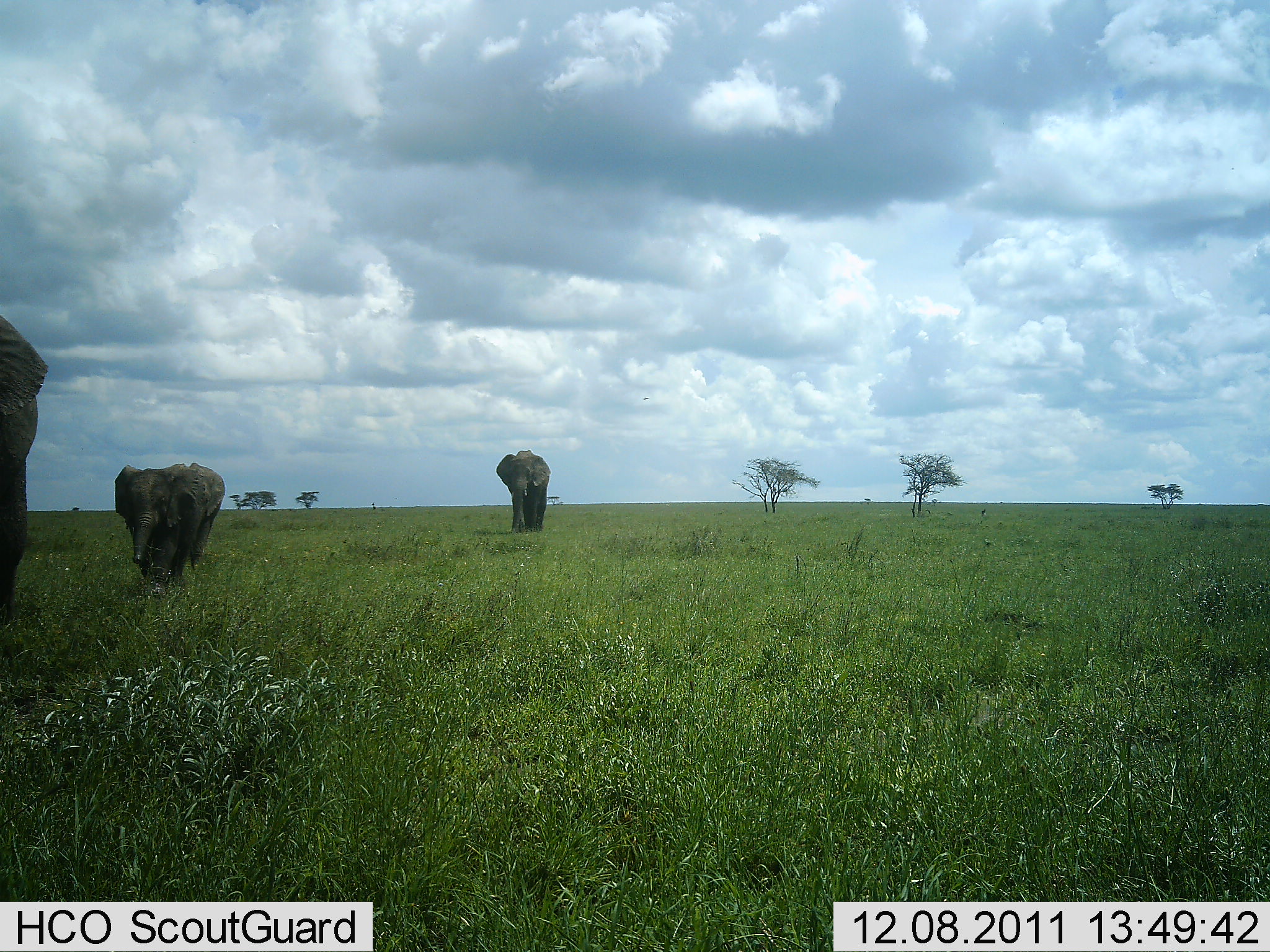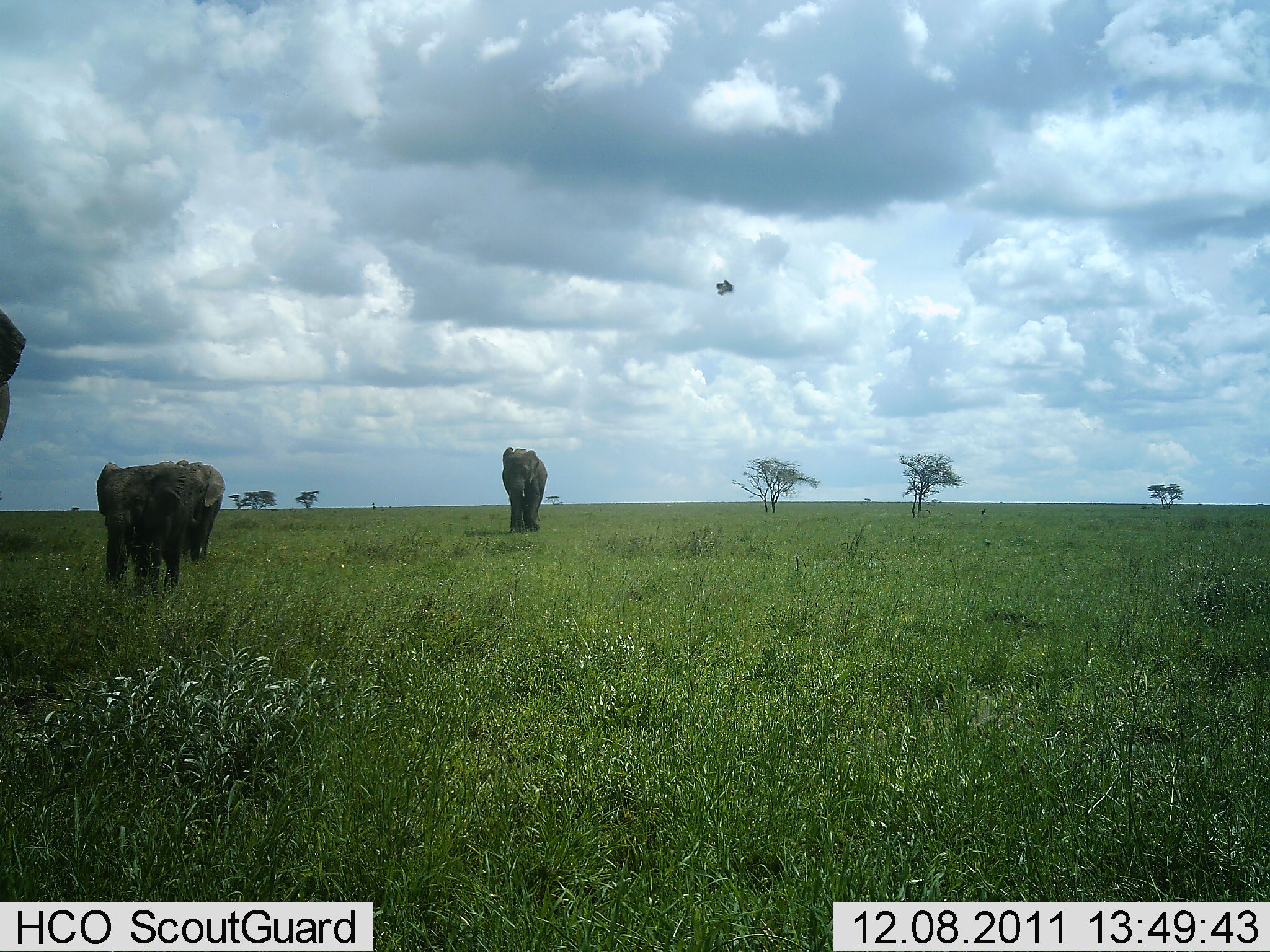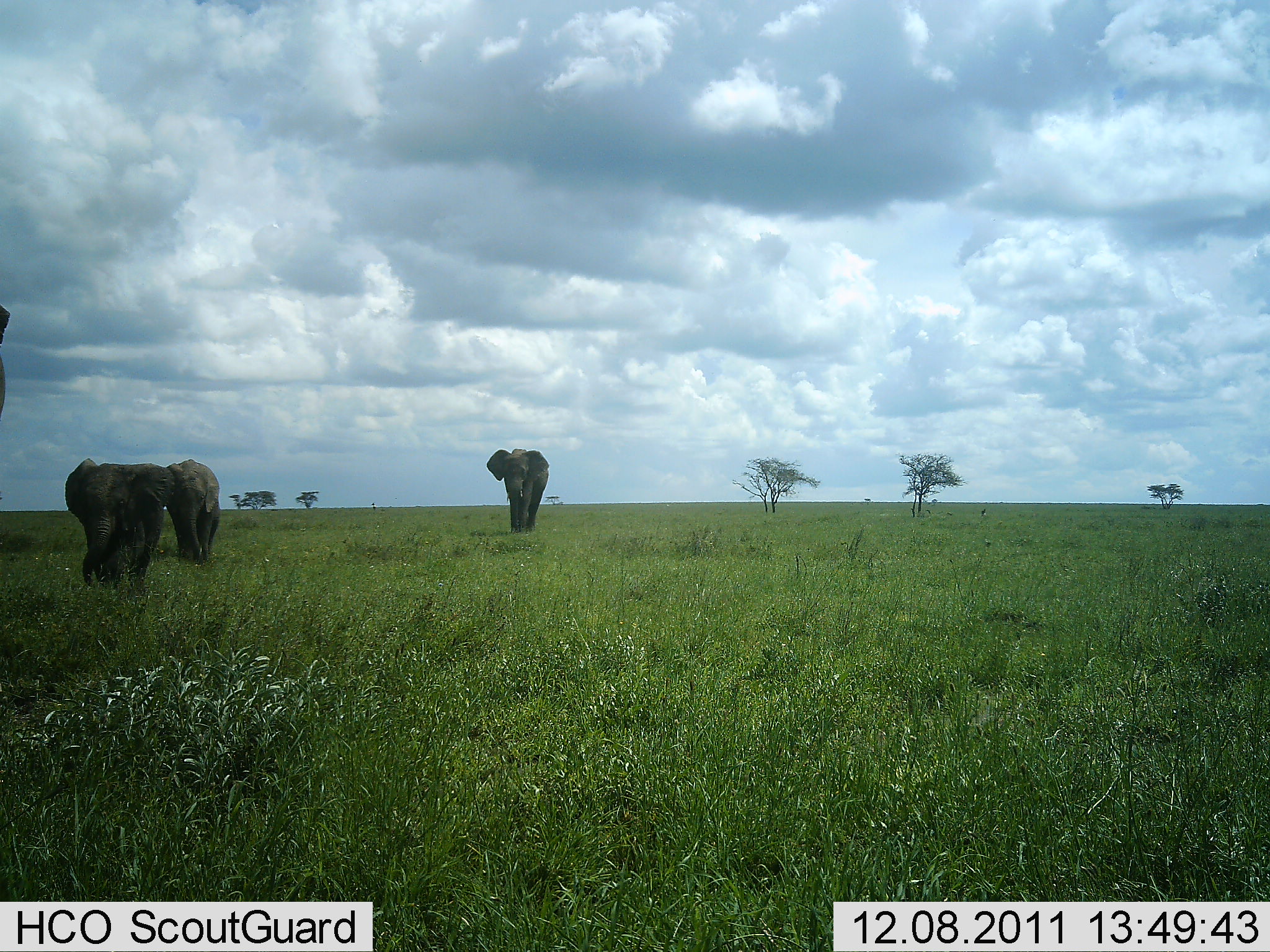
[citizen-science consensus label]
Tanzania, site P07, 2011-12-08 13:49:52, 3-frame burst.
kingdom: Animalia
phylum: Chordata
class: Mammalia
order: Proboscidea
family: Elephantidae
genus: Loxodonta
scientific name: Loxodonta africana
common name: african bush elephant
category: elephant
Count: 4.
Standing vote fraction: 6%.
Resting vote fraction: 0%.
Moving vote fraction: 100%.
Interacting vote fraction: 0%.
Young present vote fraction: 44%.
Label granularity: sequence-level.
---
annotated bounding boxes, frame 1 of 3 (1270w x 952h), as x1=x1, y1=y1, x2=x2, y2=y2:
animal: x1=0, y1=315, x2=50, y2=621; x1=111, y1=463, x2=206, y2=597; x1=494, y1=449, x2=552, y2=536; x1=185, y1=461, x2=228, y2=570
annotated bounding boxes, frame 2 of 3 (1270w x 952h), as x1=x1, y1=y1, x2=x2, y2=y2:
animal: x1=95, y1=460, x2=196, y2=590; x1=177, y1=459, x2=227, y2=563; x1=500, y1=446, x2=550, y2=534; x1=0, y1=309, x2=27, y2=439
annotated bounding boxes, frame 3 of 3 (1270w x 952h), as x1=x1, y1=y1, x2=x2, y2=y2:
animal: x1=64, y1=457, x2=175, y2=592; x1=162, y1=457, x2=224, y2=565; x1=485, y1=446, x2=551, y2=535; x1=0, y1=303, x2=10, y2=419